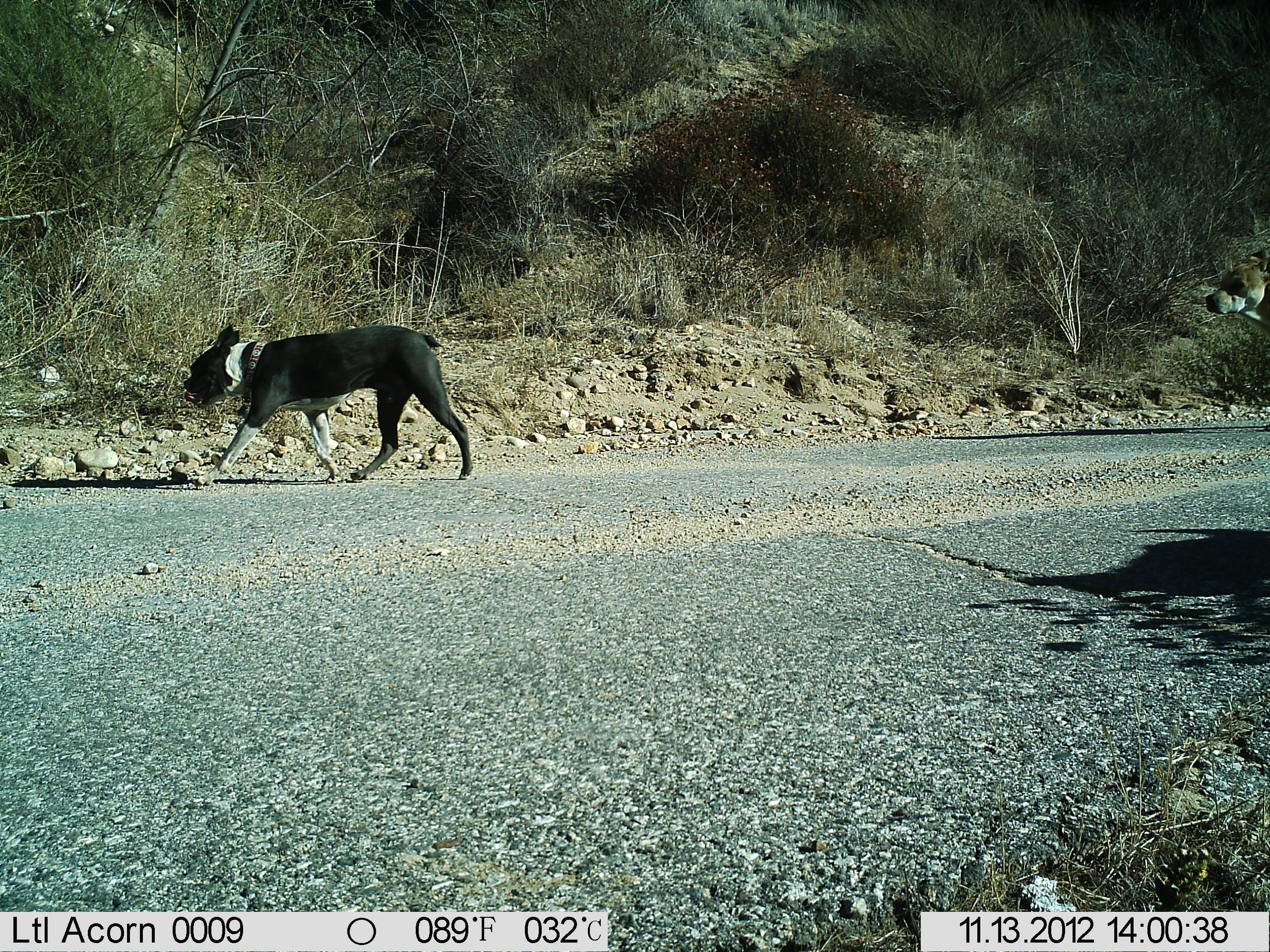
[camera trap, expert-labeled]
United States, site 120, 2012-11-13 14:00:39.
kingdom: Animalia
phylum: Chordata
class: Mammalia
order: Carnivora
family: Canidae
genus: Canis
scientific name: Canis familiaris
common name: domestic dog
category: dog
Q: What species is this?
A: Dog (domestic dog) (Canis familiaris).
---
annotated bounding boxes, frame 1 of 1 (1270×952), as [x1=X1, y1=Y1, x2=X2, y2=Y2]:
dog: [x1=173, y1=309, x2=498, y2=487]